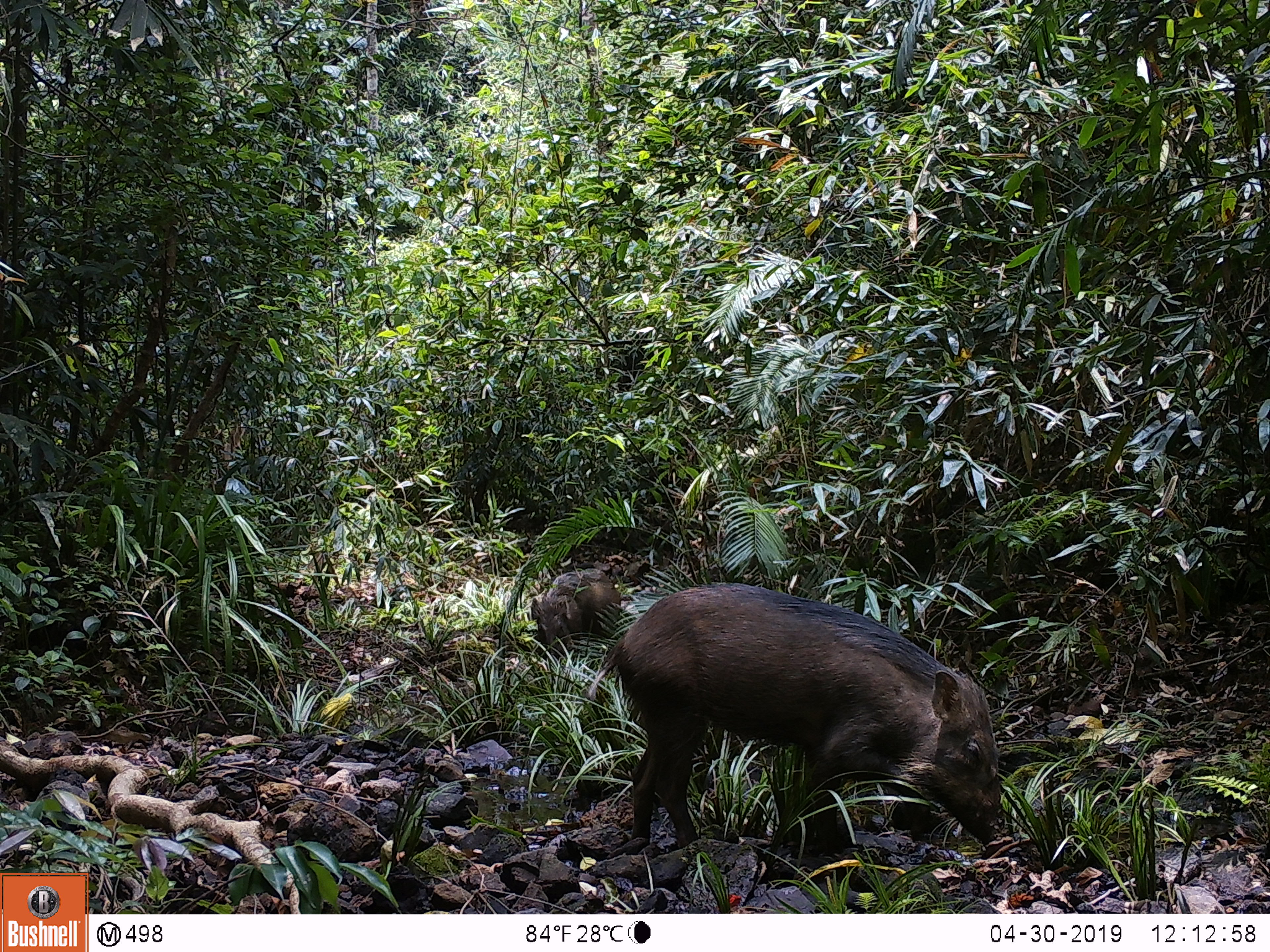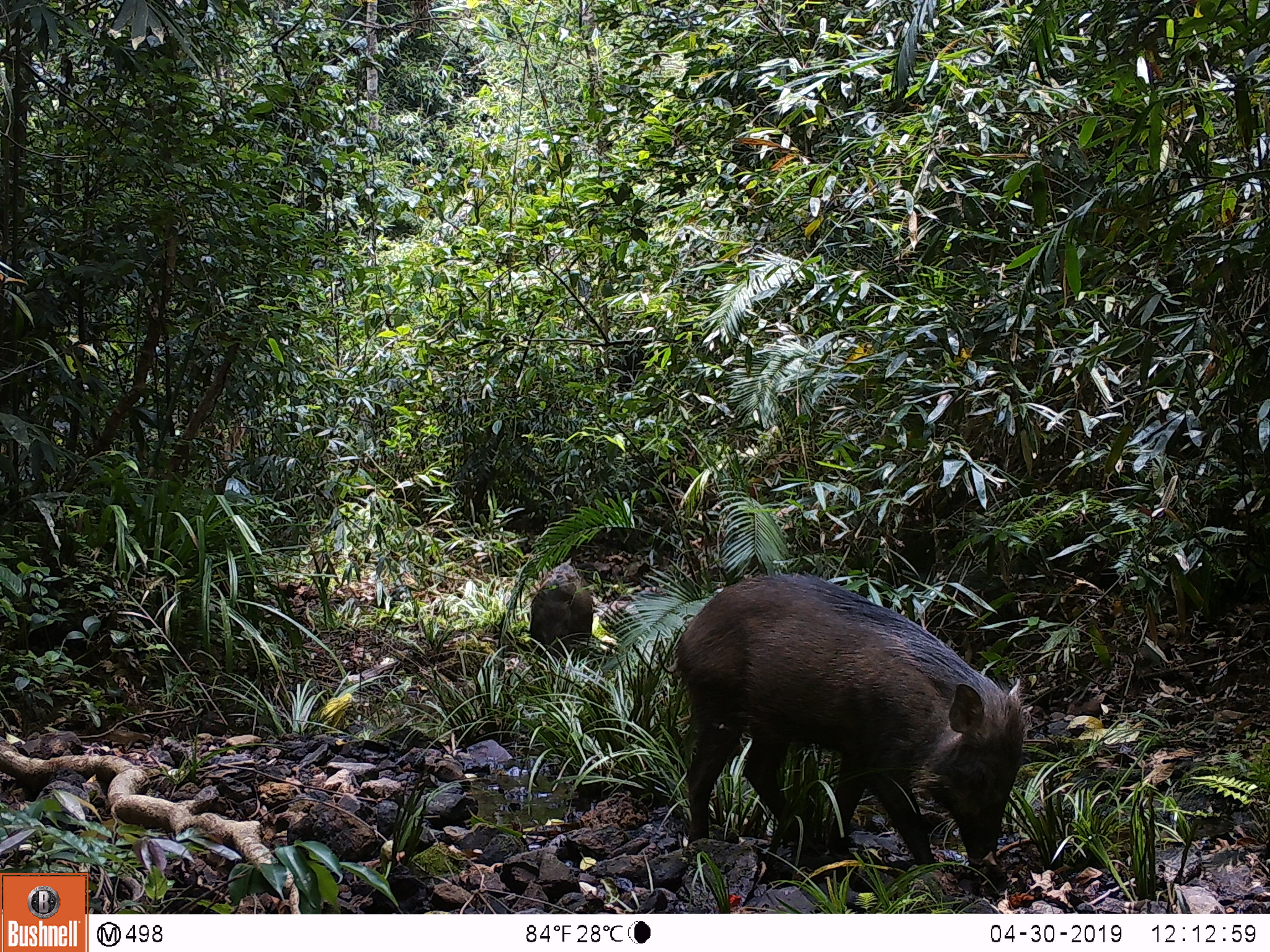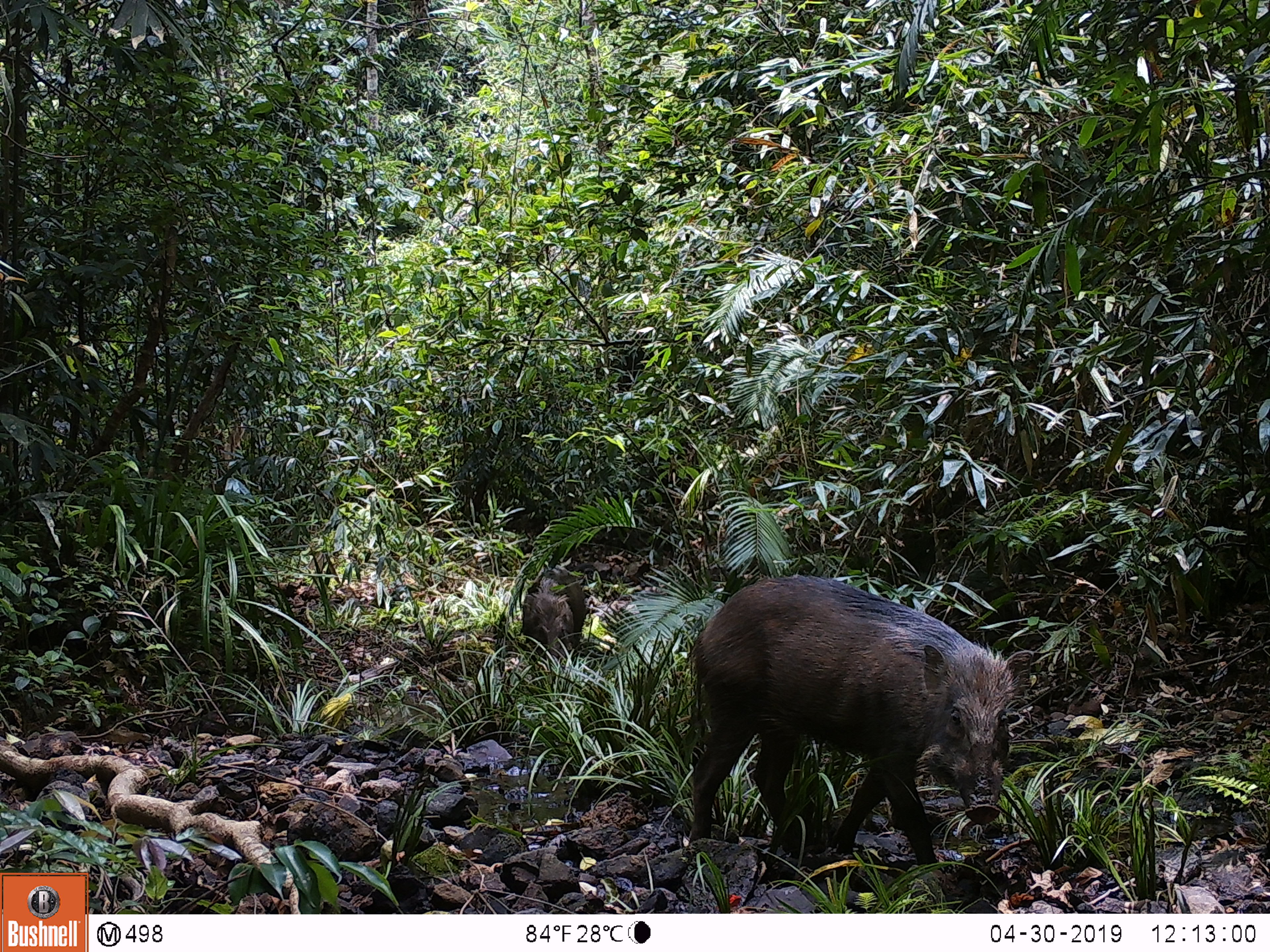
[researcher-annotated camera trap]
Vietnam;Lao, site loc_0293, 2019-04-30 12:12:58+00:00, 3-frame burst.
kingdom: Animalia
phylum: Chordata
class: Mammalia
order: Artiodactyla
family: Suidae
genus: Sus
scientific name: Sus scrofa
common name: eurasian wild pig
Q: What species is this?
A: Eurasian wild pig (Sus scrofa).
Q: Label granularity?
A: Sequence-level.